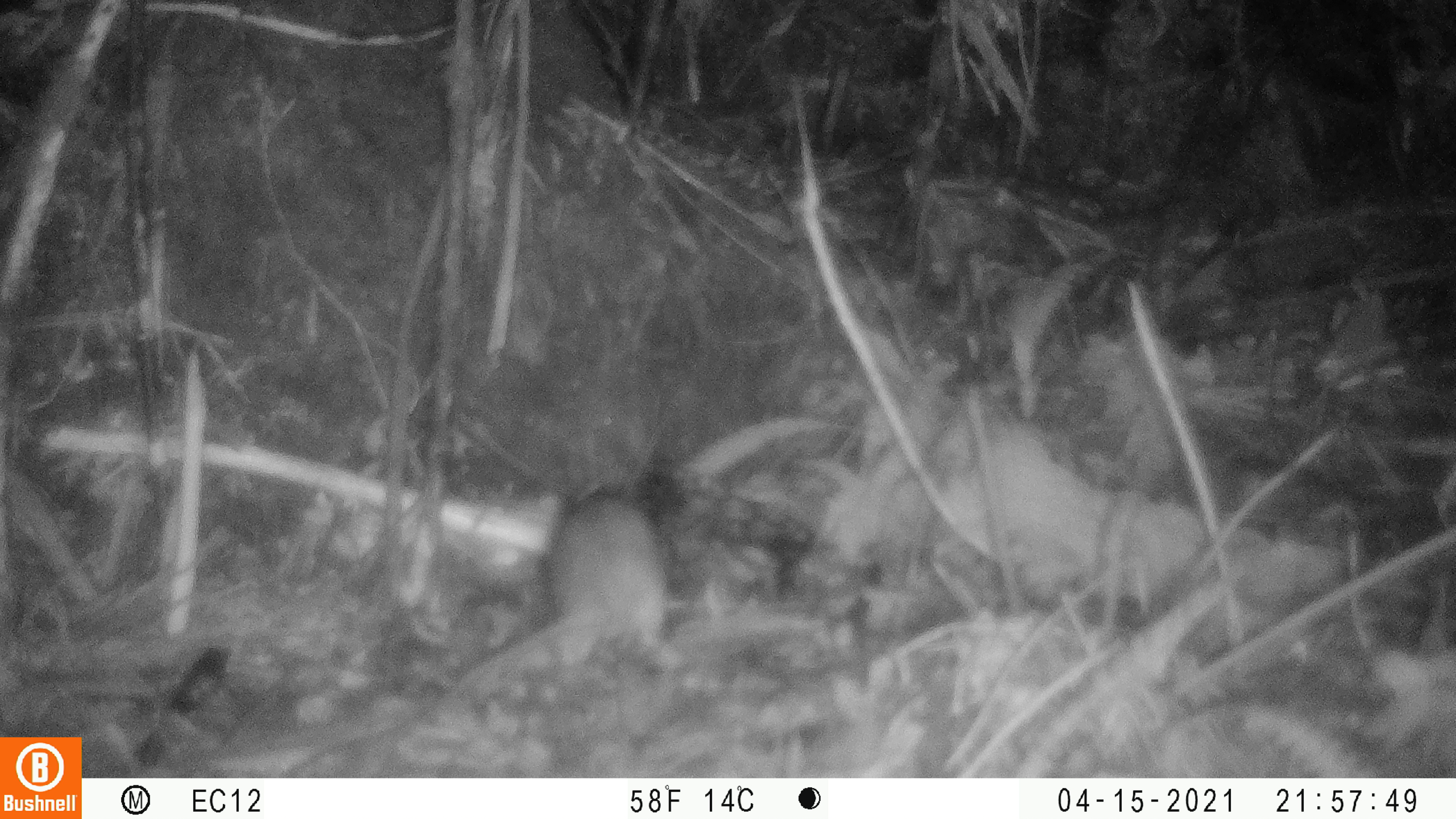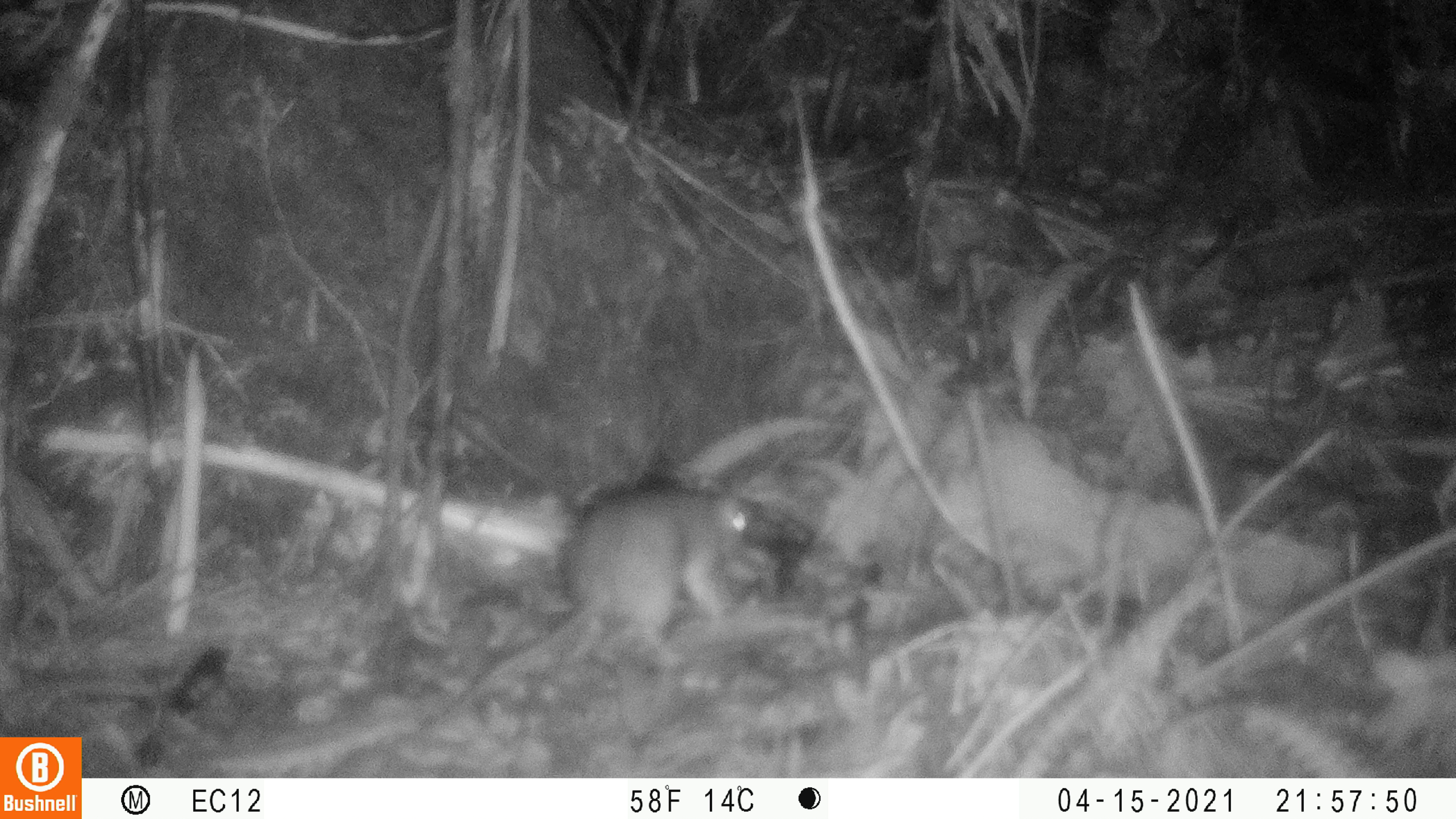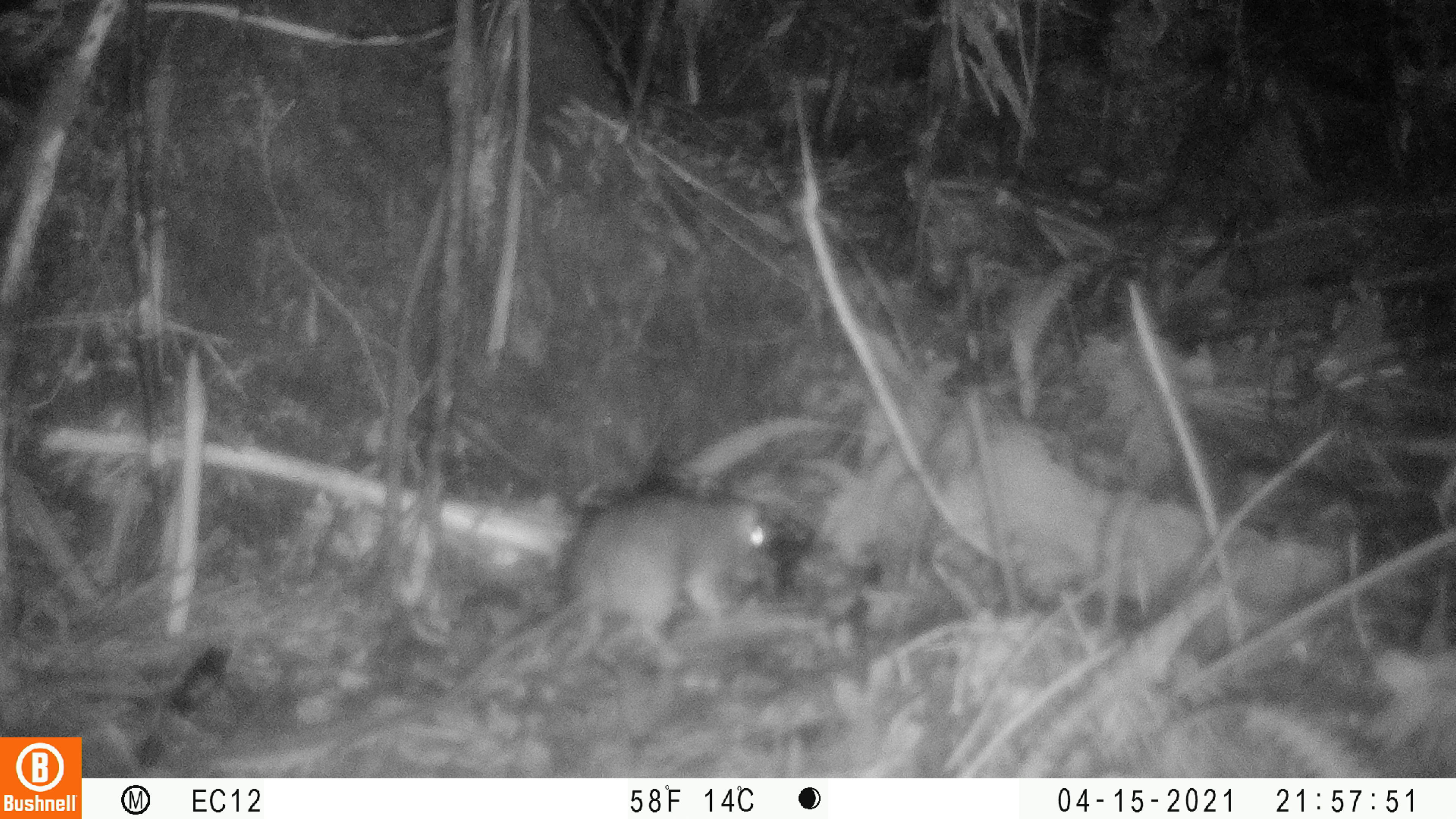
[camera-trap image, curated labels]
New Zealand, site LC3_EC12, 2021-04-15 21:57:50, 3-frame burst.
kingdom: Animalia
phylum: Chordata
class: Mammalia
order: Rodentia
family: Muridae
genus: Rattus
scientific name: Rattus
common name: rat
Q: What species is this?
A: Rat (Rattus).